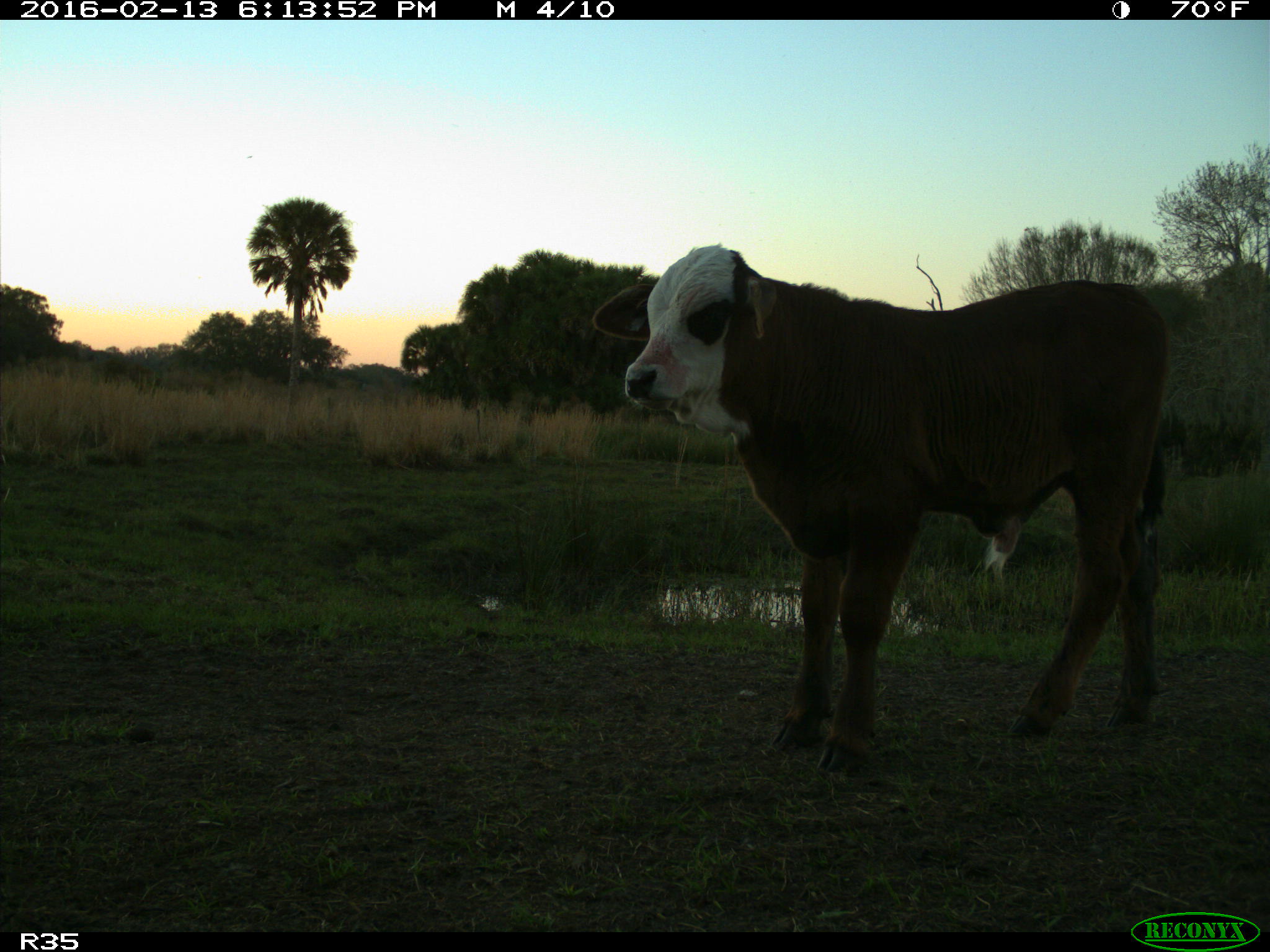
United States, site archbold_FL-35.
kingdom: Animalia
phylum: Chordata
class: Mammalia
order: Artiodactyla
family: Bovidae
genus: Bos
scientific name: Bos taurus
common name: domestic cow